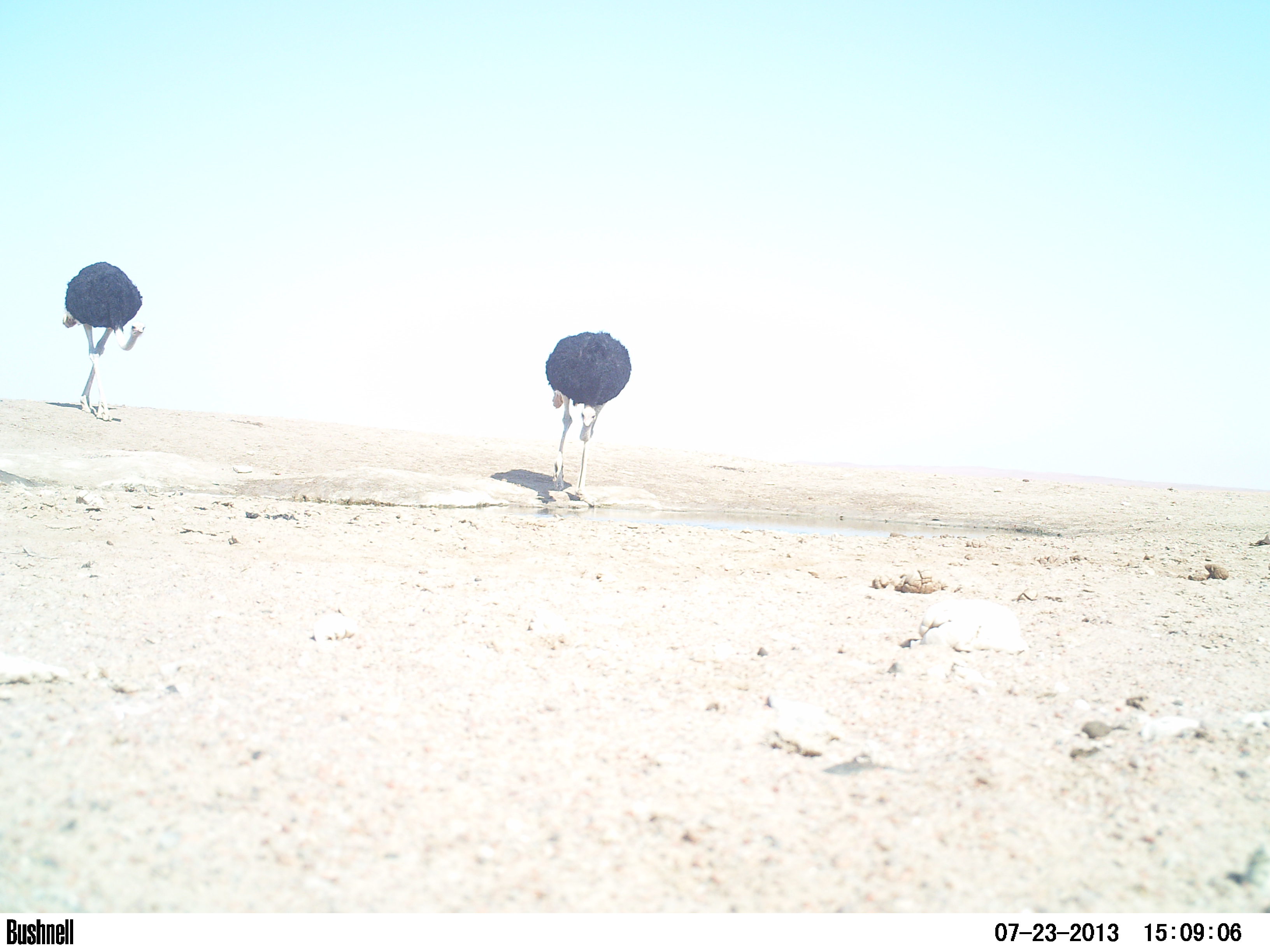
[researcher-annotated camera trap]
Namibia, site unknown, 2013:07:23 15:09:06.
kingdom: Animalia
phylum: Chordata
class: Aves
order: Struthioniformes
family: Struthionidae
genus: Struthio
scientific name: Struthio camelus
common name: common ostrich